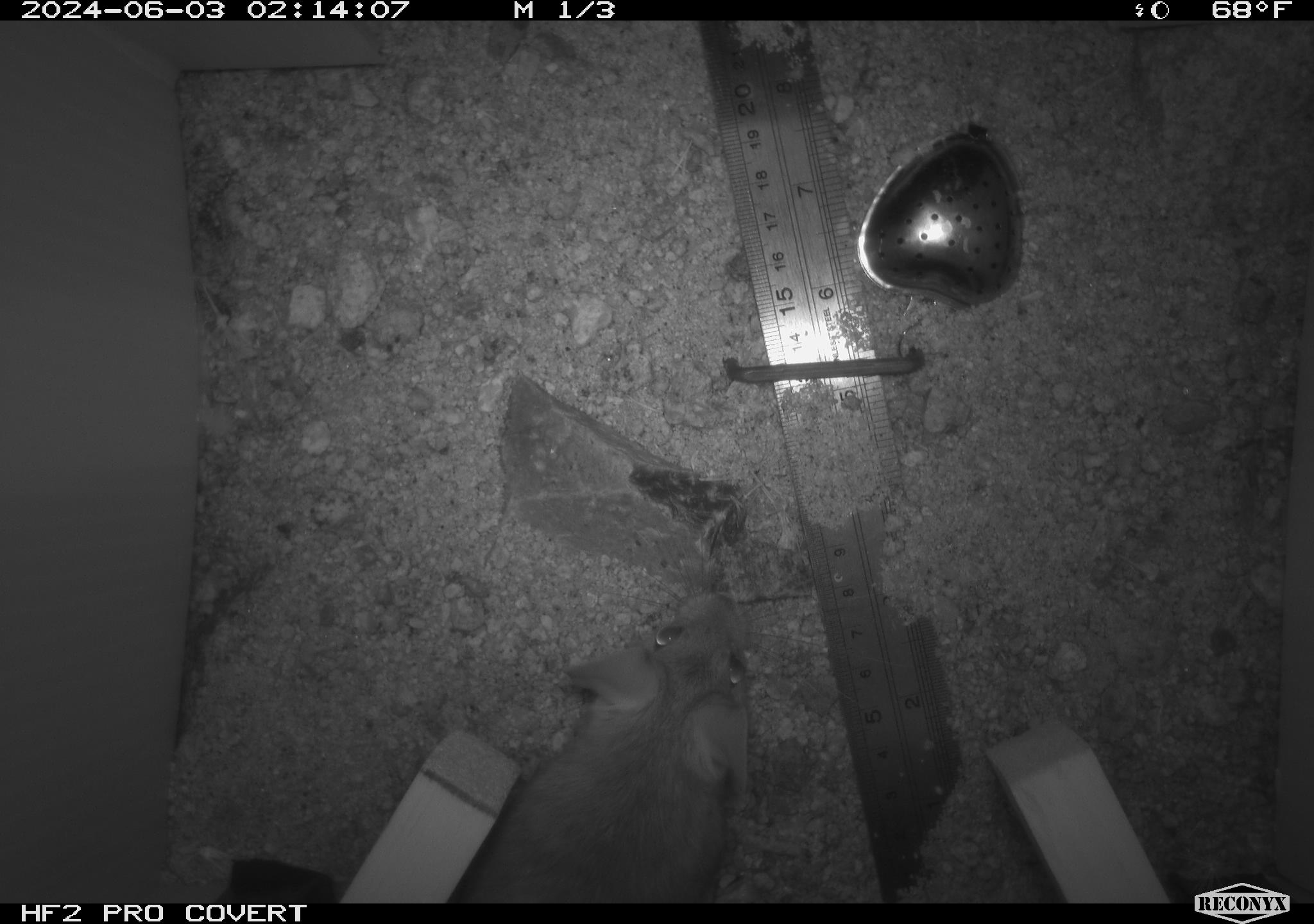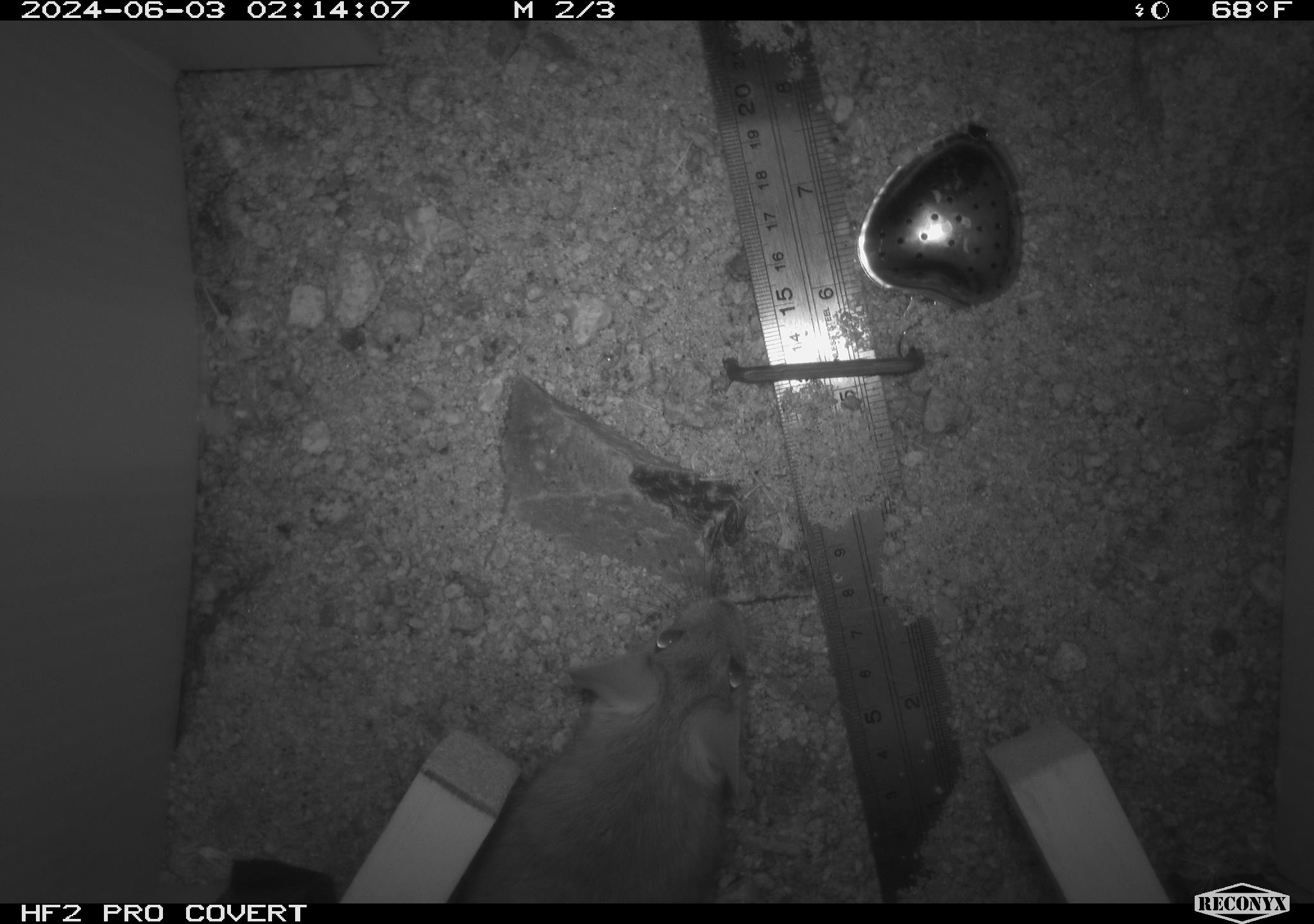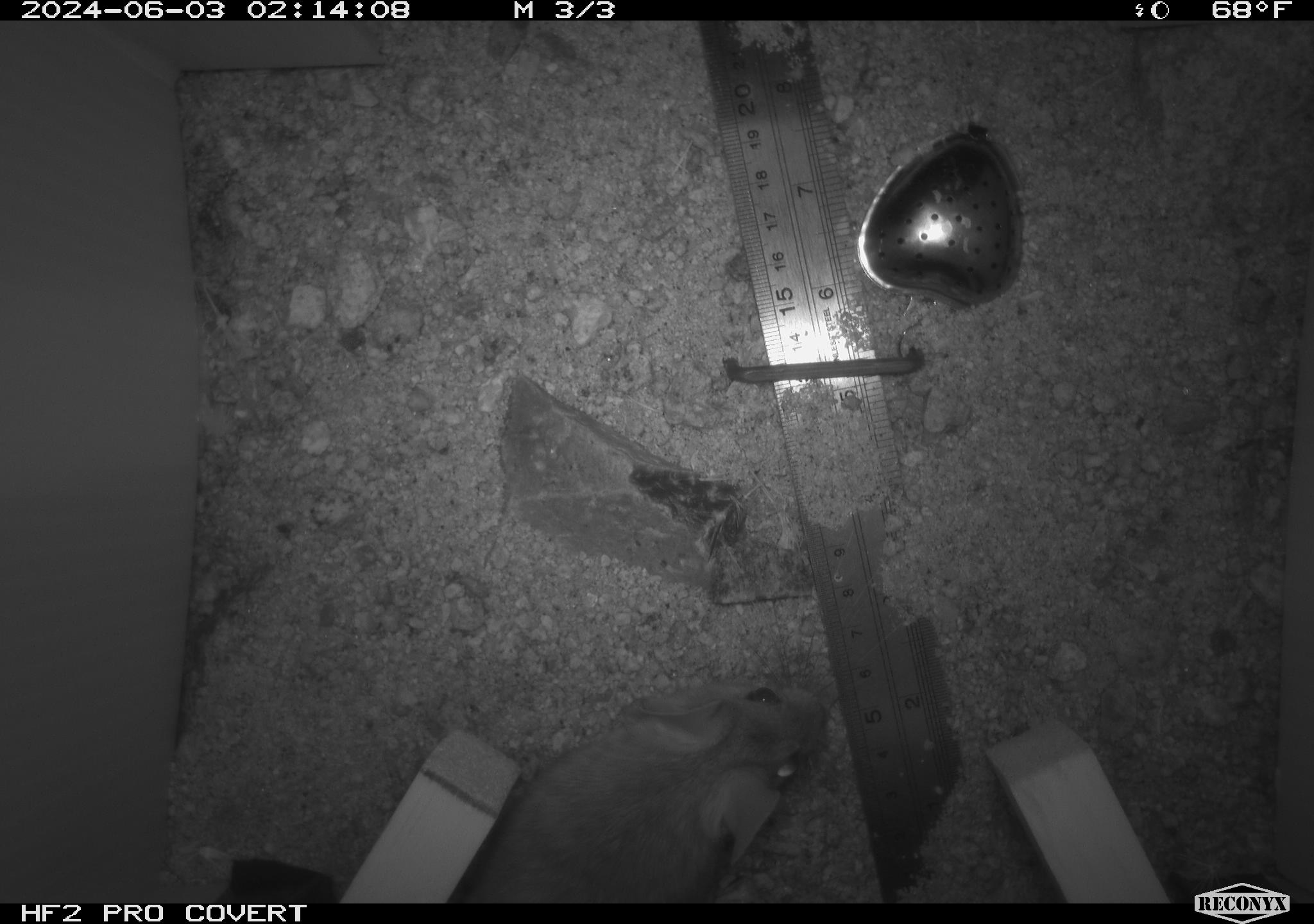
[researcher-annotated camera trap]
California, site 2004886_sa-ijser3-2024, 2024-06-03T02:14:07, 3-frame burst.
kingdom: Animalia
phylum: Chordata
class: Mammalia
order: Rodentia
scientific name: Rodentia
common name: woodrat or rat or mouse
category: woodrat or rat or mouse species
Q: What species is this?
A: Woodrat or rat or mouse species (woodrat or rat or mouse) (Rodentia).